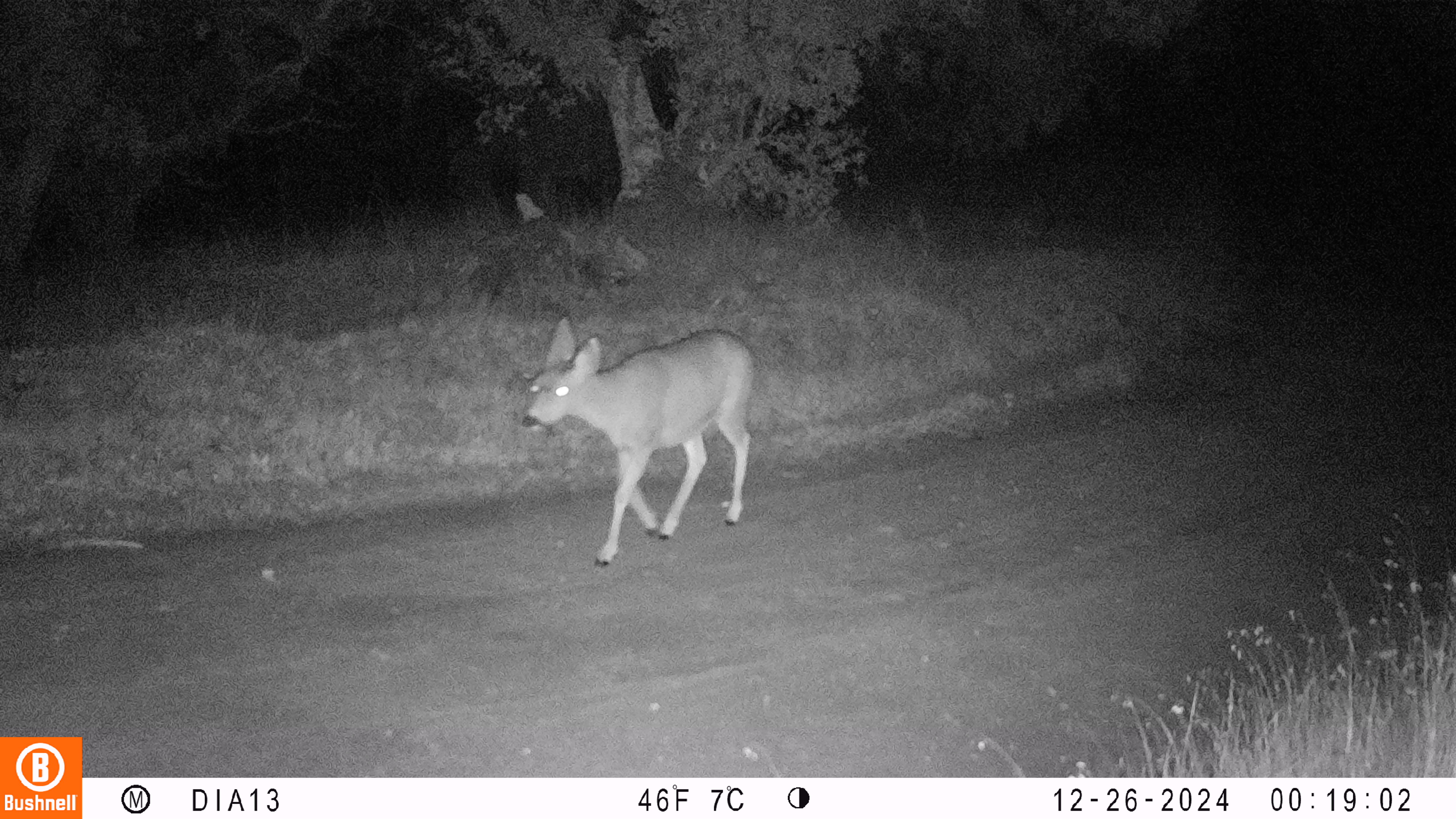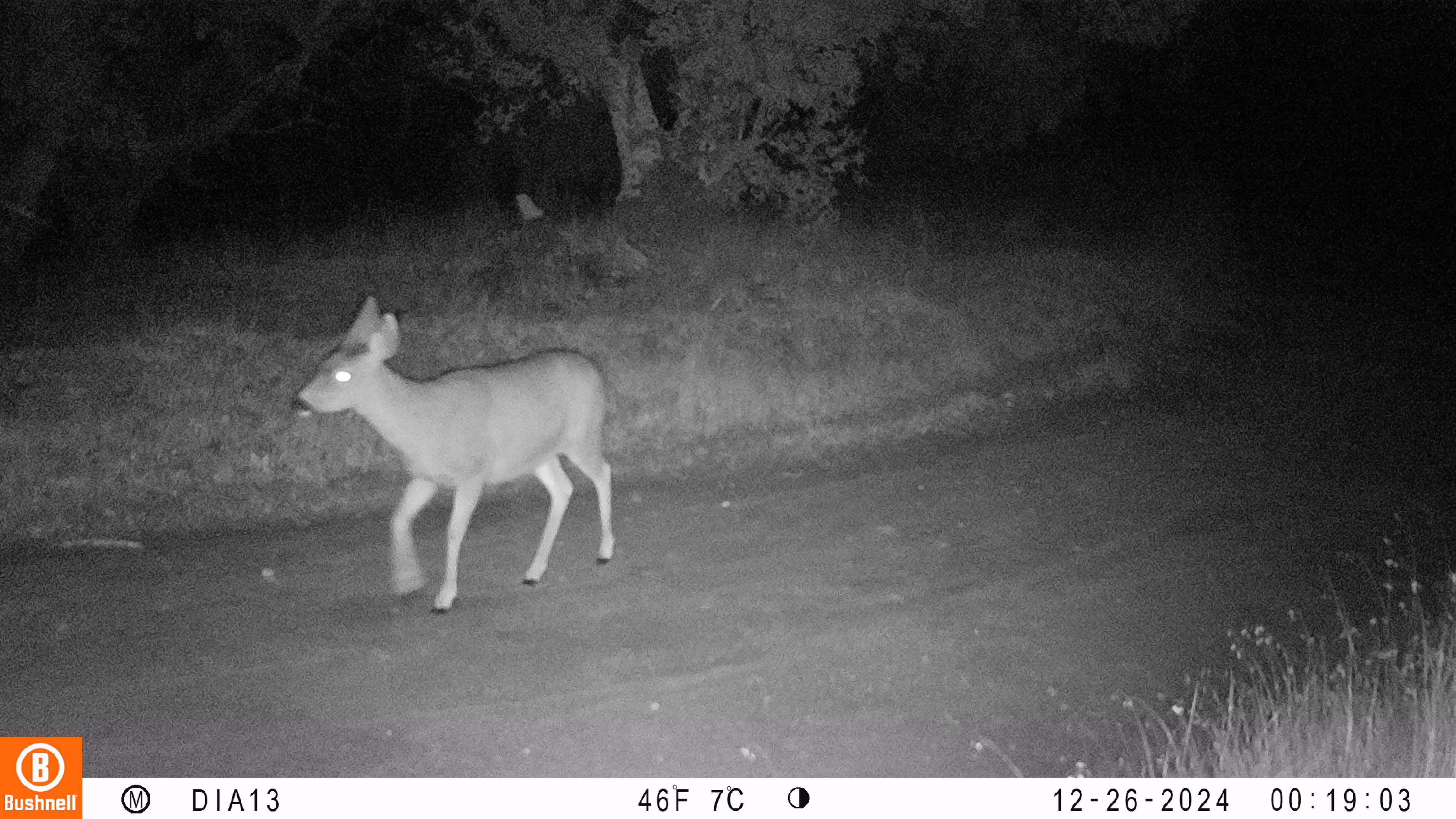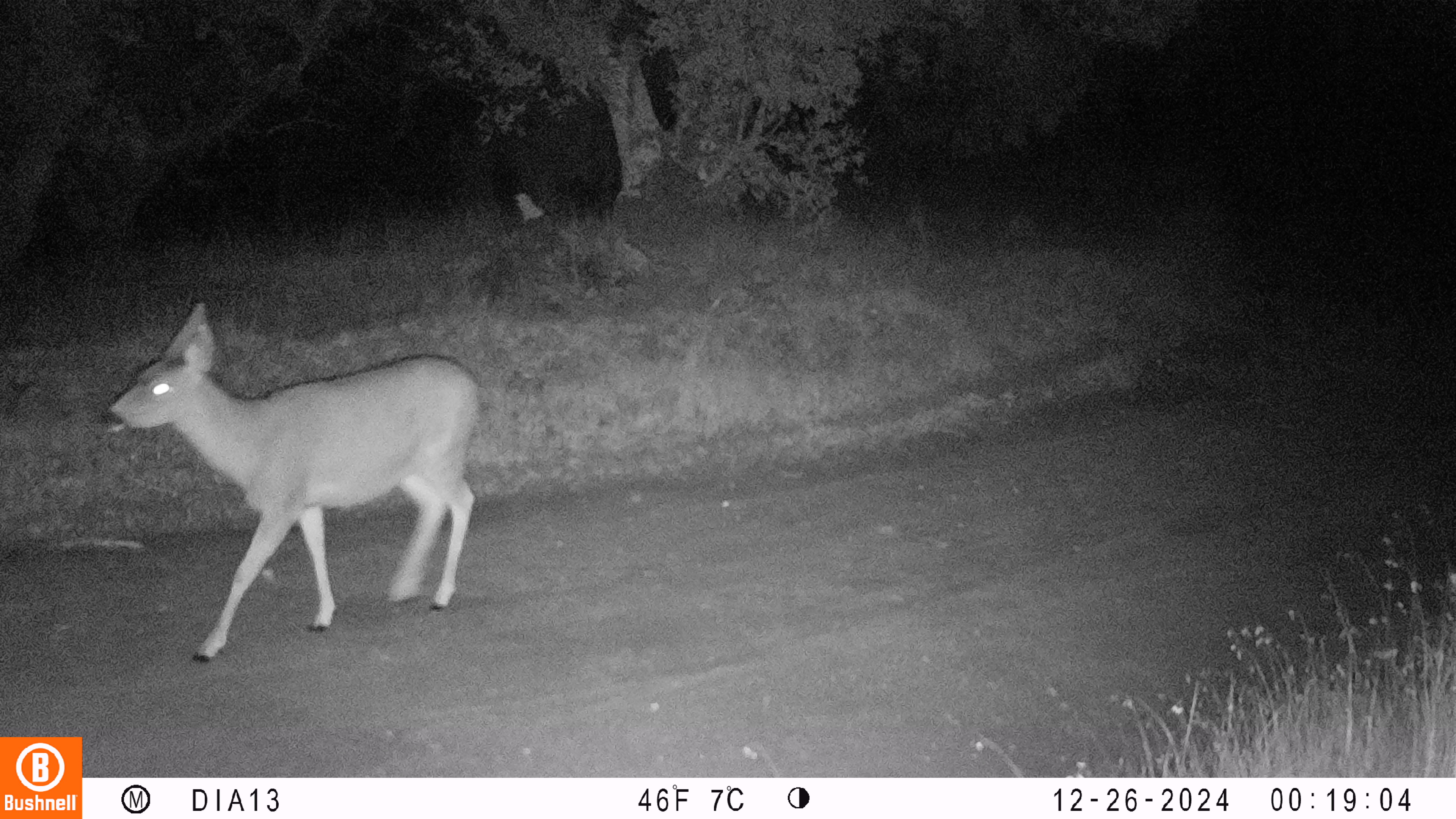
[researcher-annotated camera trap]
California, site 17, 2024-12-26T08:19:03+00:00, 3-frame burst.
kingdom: Animalia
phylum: Chordata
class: Mammalia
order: Artiodactyla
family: Cervidae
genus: Odocoileus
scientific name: Odocoileus hemionus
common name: mule deer